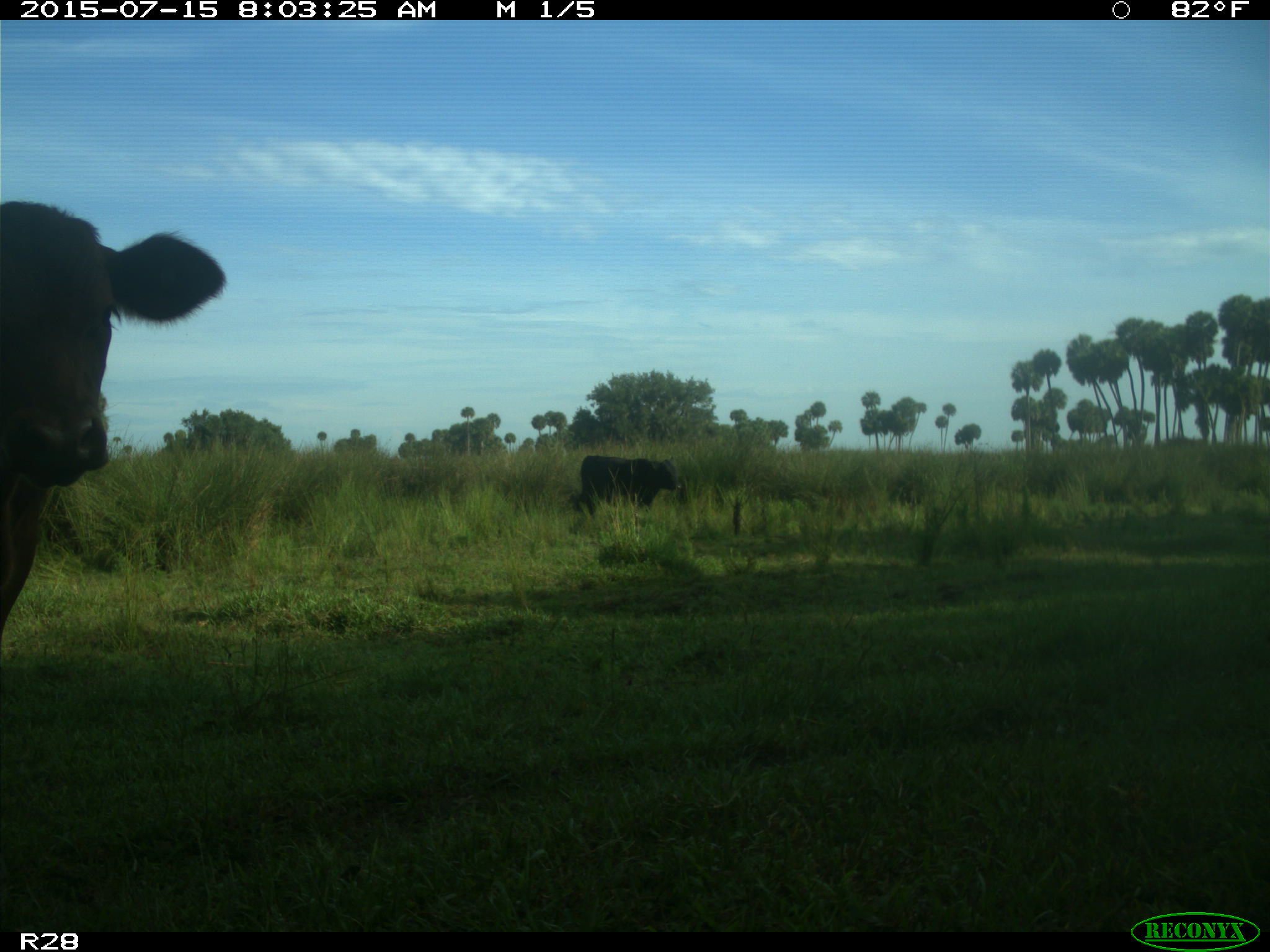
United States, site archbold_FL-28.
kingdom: Animalia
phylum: Chordata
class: Mammalia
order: Artiodactyla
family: Bovidae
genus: Bos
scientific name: Bos taurus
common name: domestic cow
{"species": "Bos taurus (domestic cow)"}